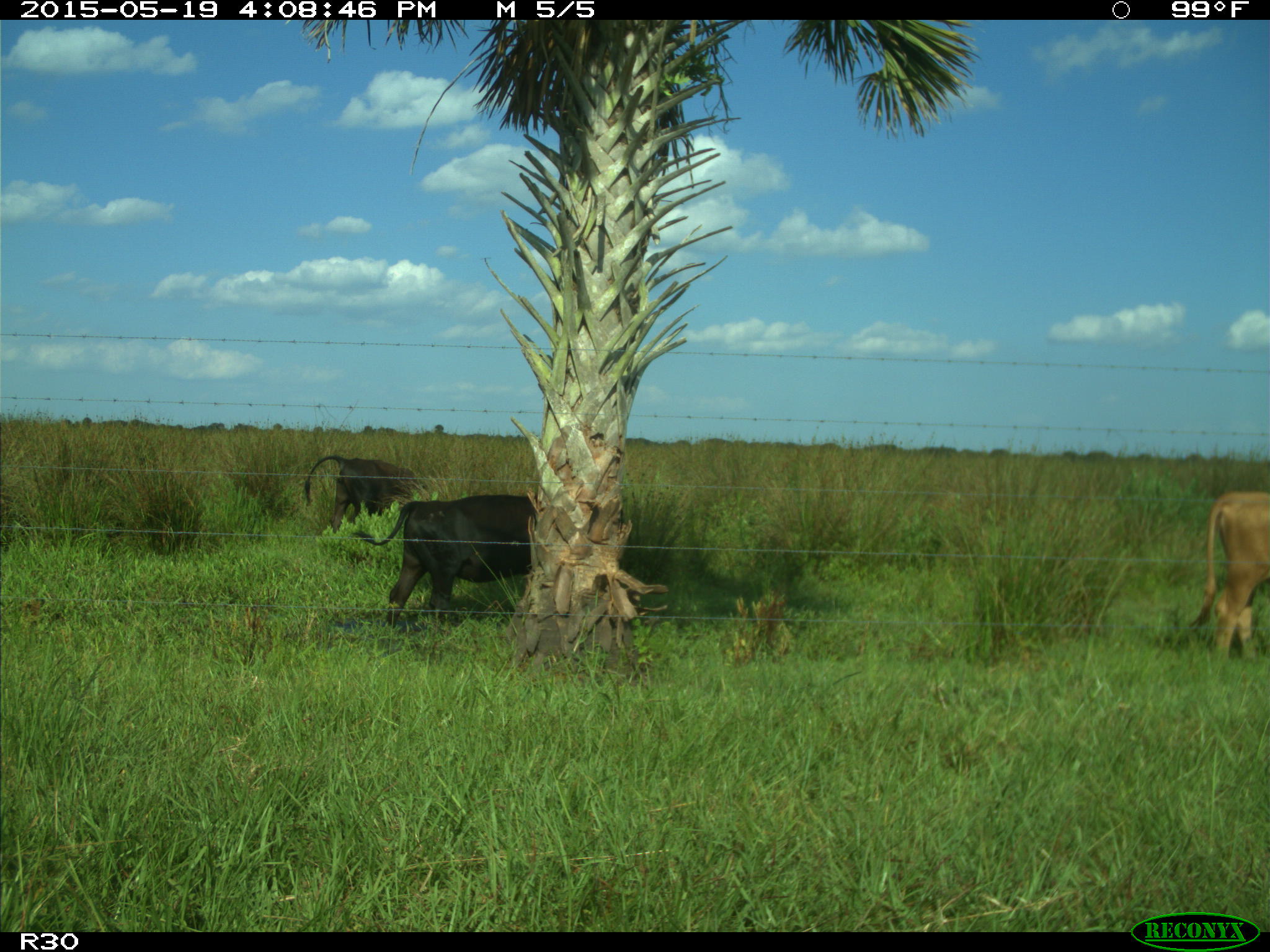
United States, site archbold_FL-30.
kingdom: Animalia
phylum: Chordata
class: Mammalia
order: Artiodactyla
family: Bovidae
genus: Bos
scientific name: Bos taurus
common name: domestic cow